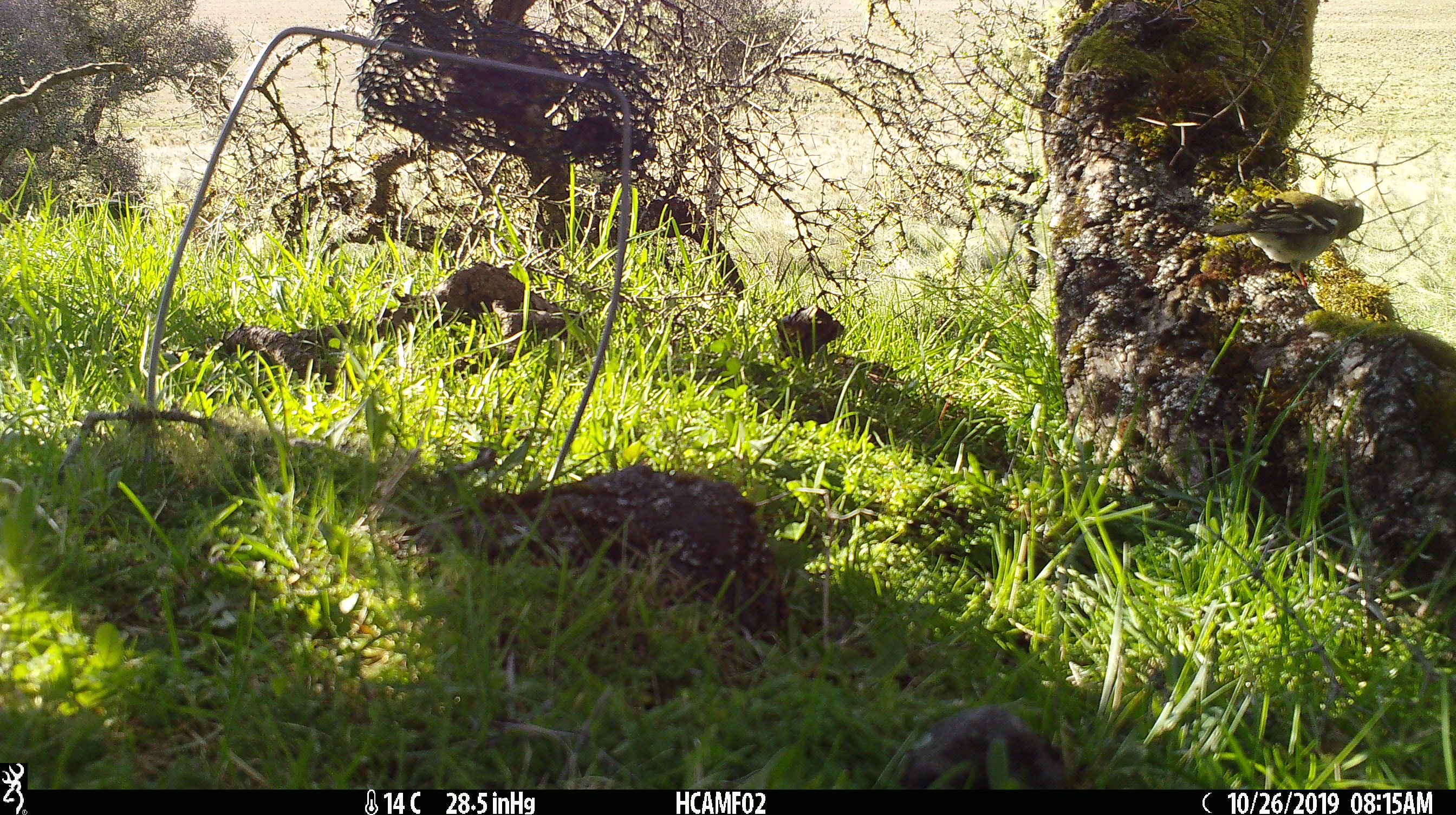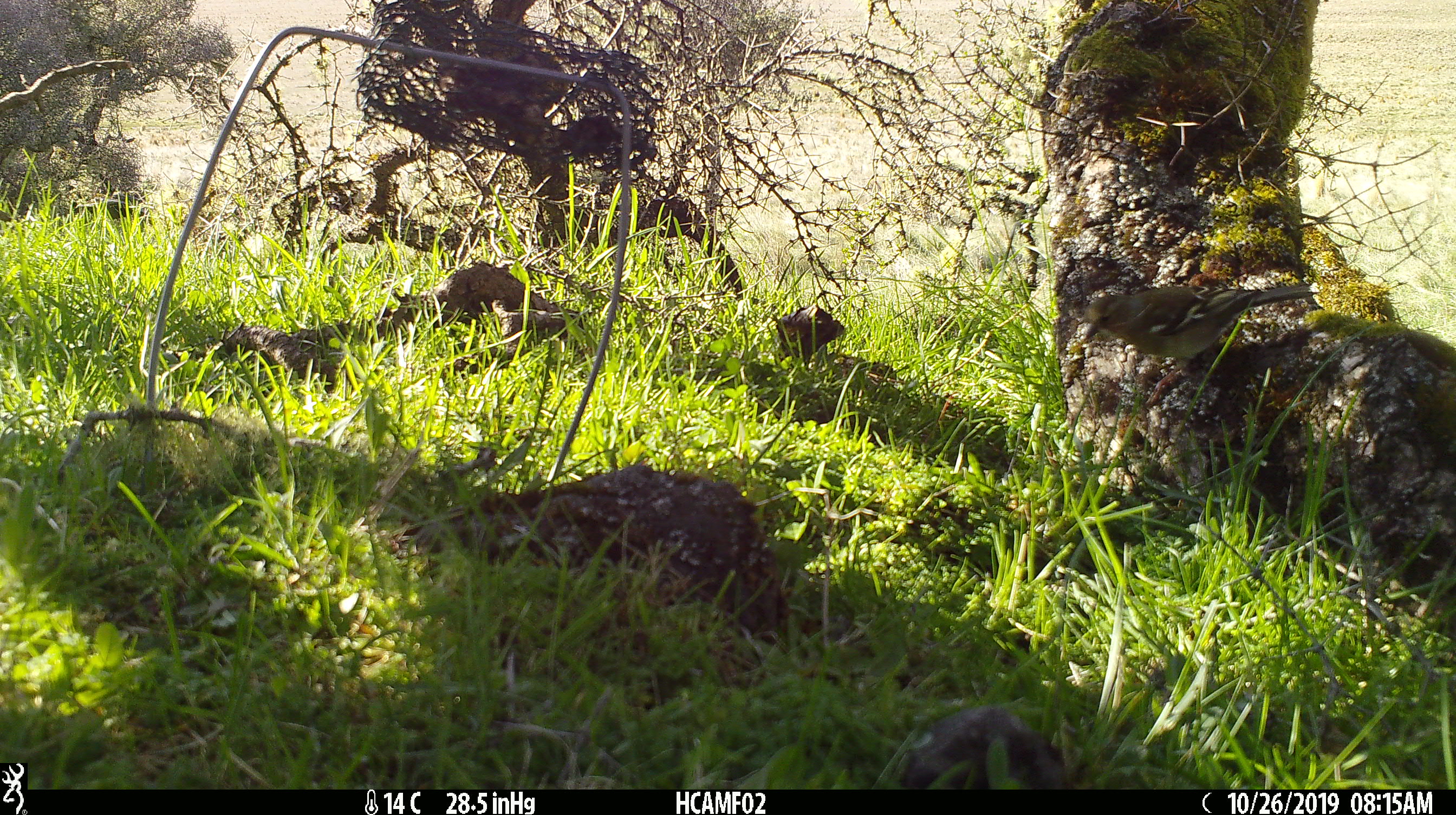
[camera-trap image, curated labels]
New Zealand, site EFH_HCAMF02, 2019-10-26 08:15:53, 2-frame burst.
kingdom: Animalia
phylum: Chordata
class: Aves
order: Passeriformes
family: Fringillidae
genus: Fringilla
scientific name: Fringilla coelebs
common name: common chaffinch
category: chaffinch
Chaffinch (common chaffinch) (Fringilla coelebs).